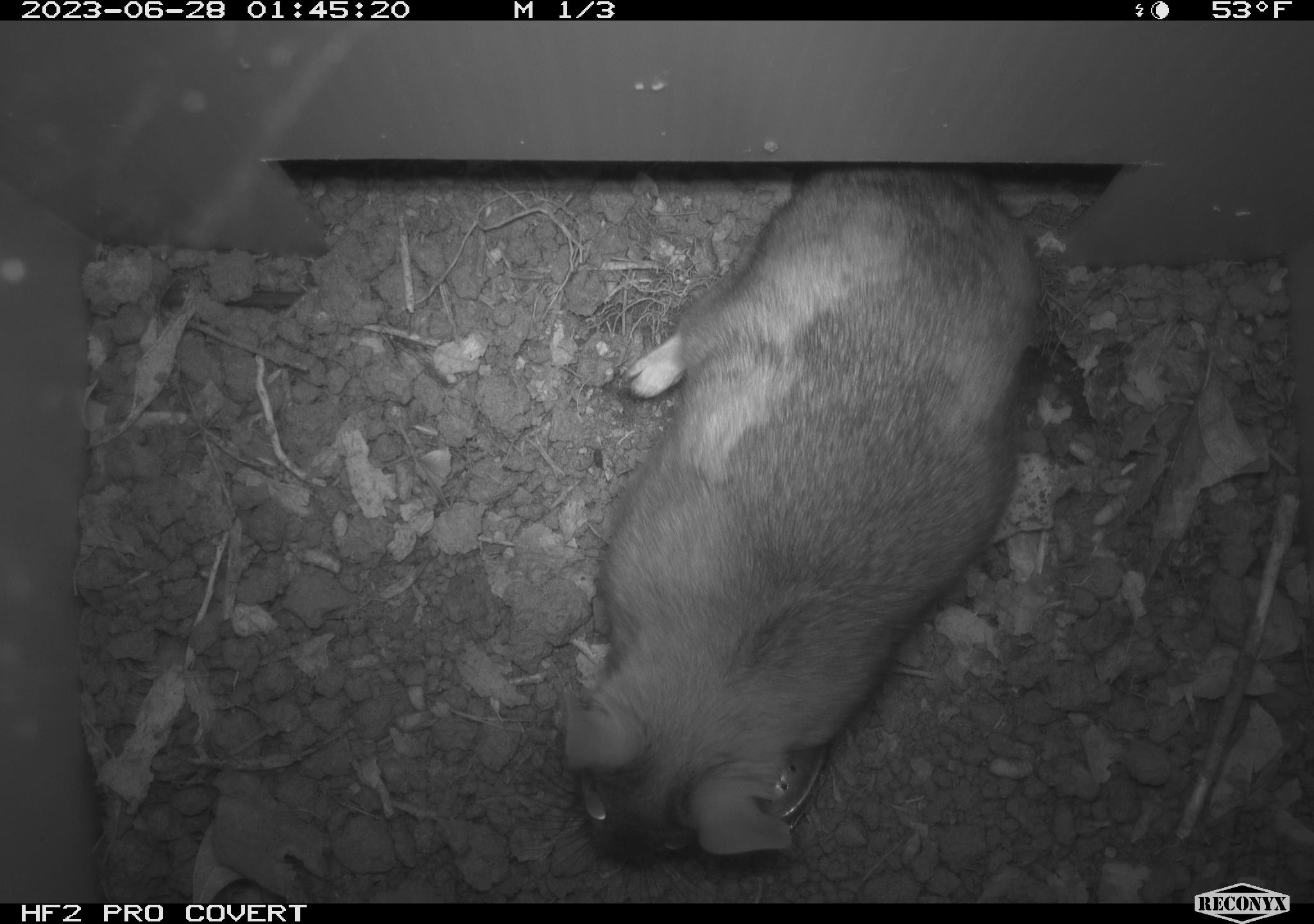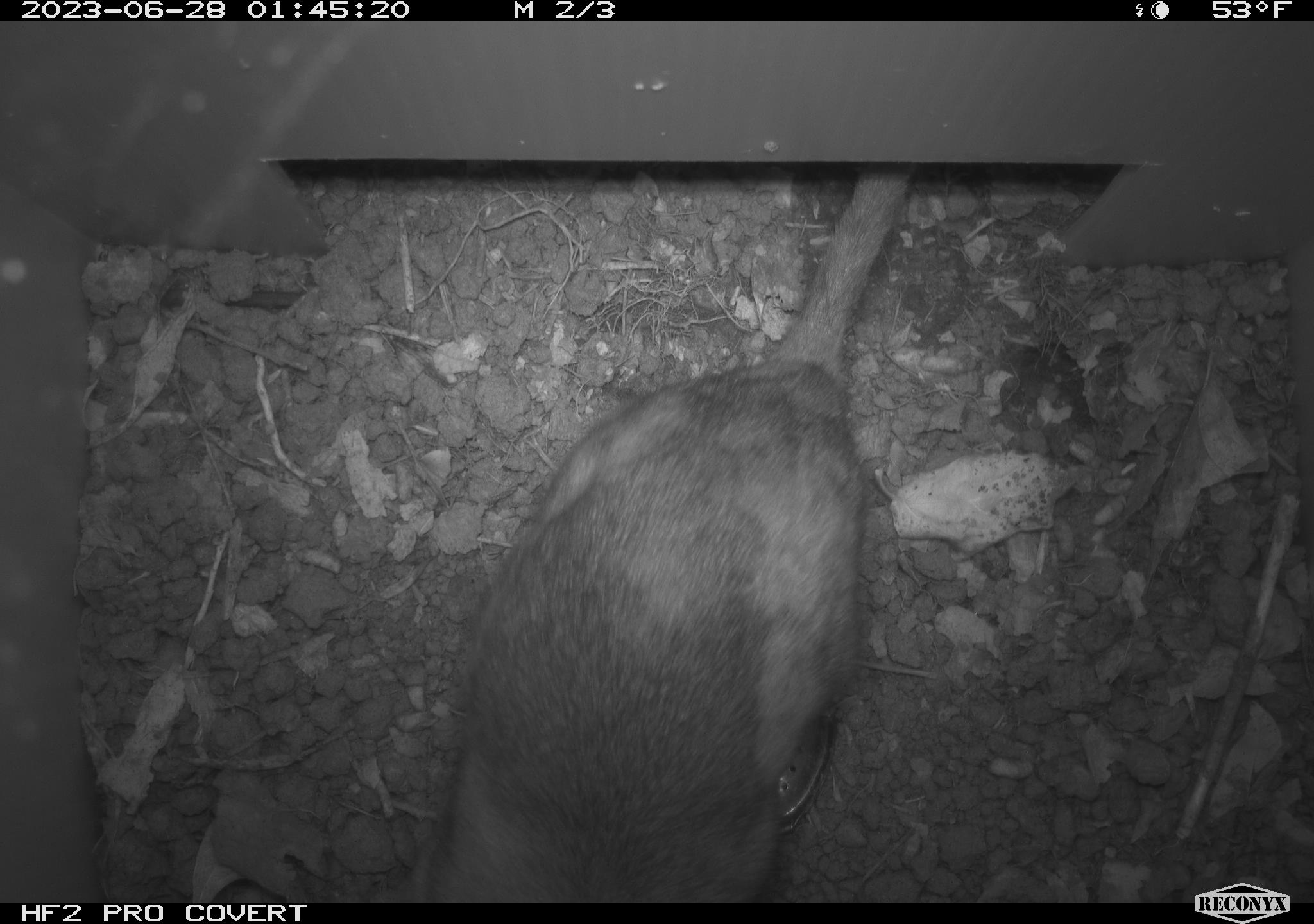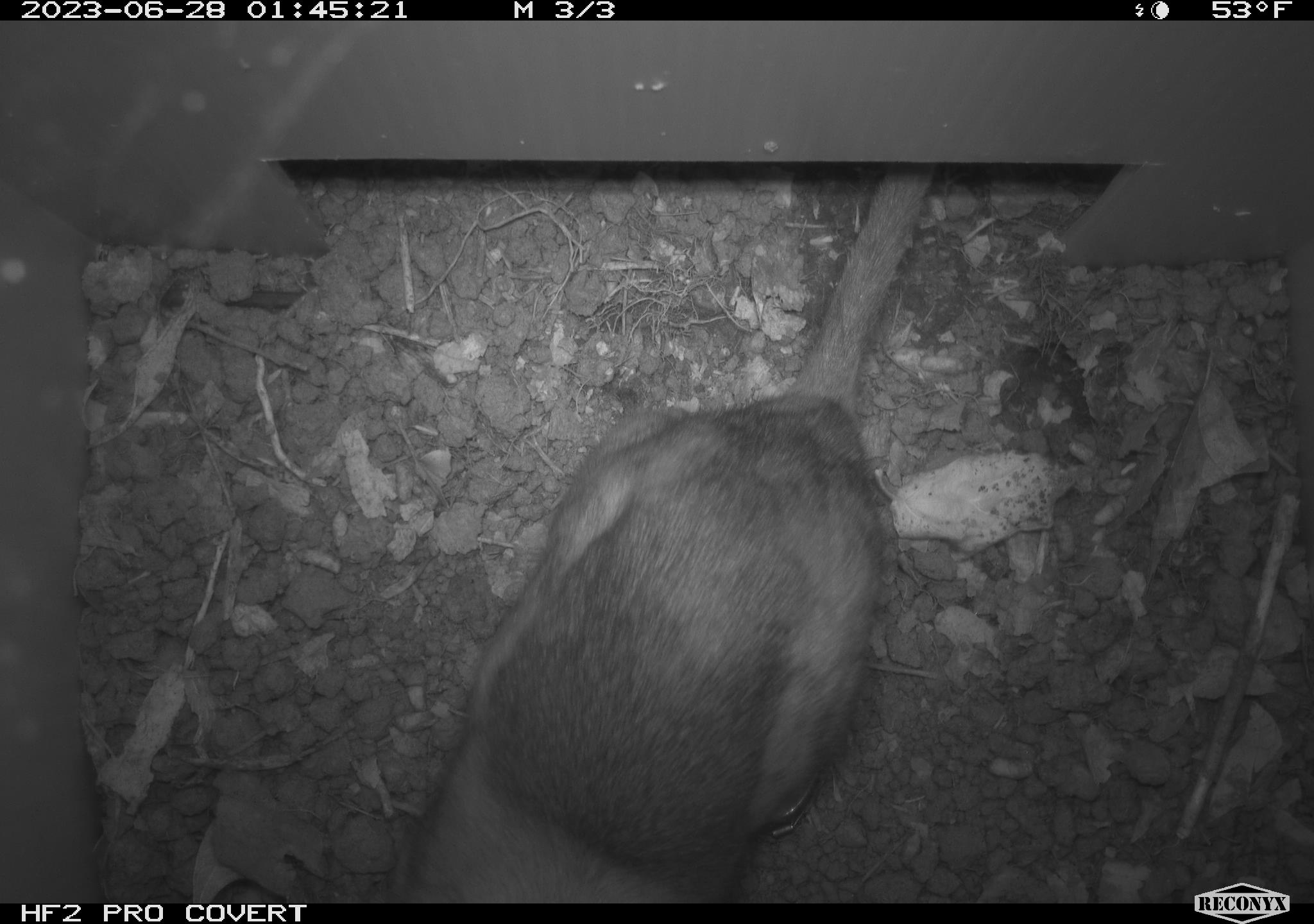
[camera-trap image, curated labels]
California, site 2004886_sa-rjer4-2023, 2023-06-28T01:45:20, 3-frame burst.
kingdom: Animalia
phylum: Chordata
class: Mammalia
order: Rodentia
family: Cricetidae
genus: Neotoma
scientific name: Neotoma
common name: pack rat or woodrat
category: neotoma species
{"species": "neotoma species (pack rat or woodrat) (Neotoma)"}